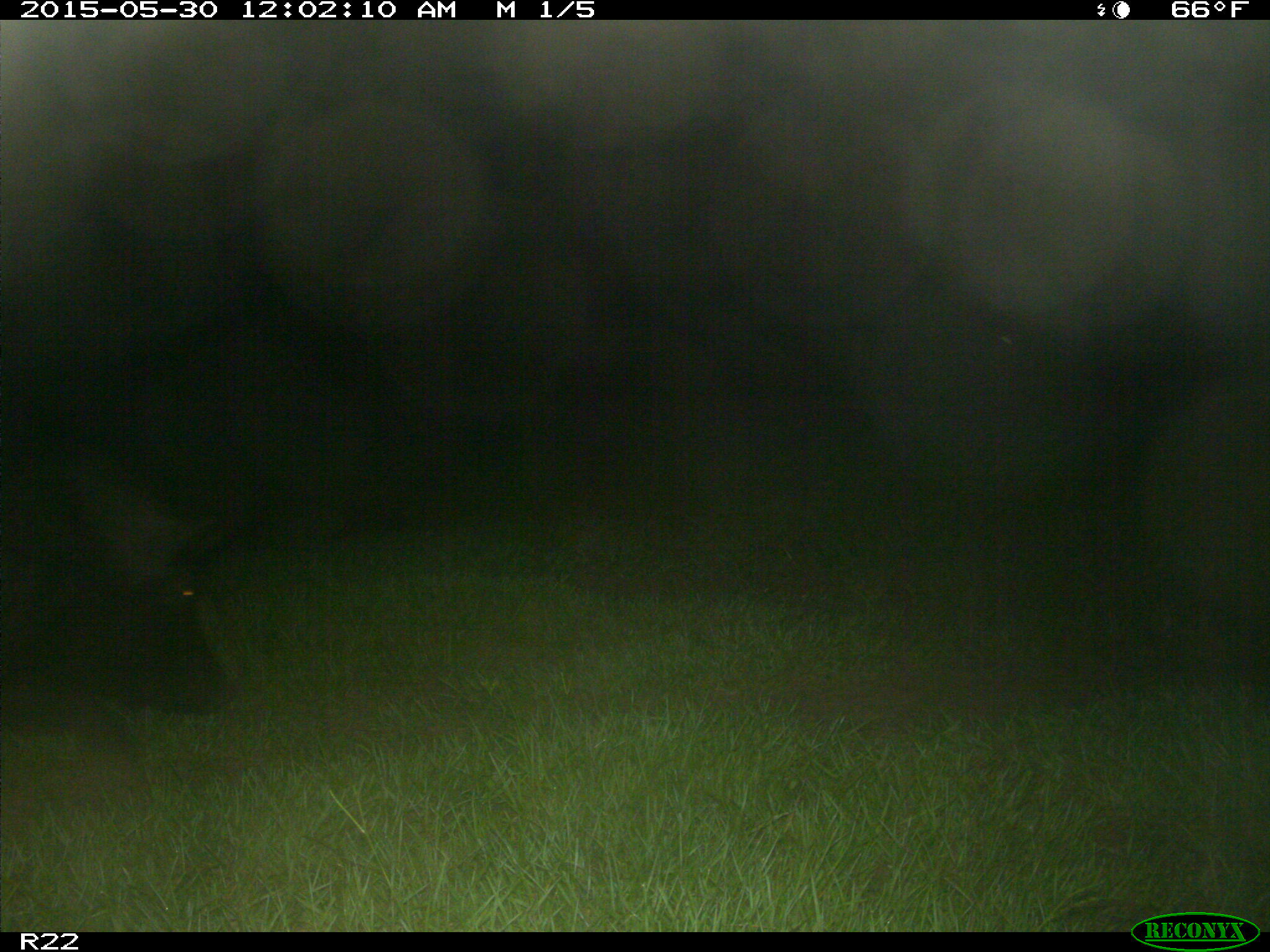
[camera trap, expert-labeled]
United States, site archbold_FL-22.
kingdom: Animalia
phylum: Chordata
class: Mammalia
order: Artiodactyla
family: Bovidae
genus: Bos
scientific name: Bos taurus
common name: domestic cow